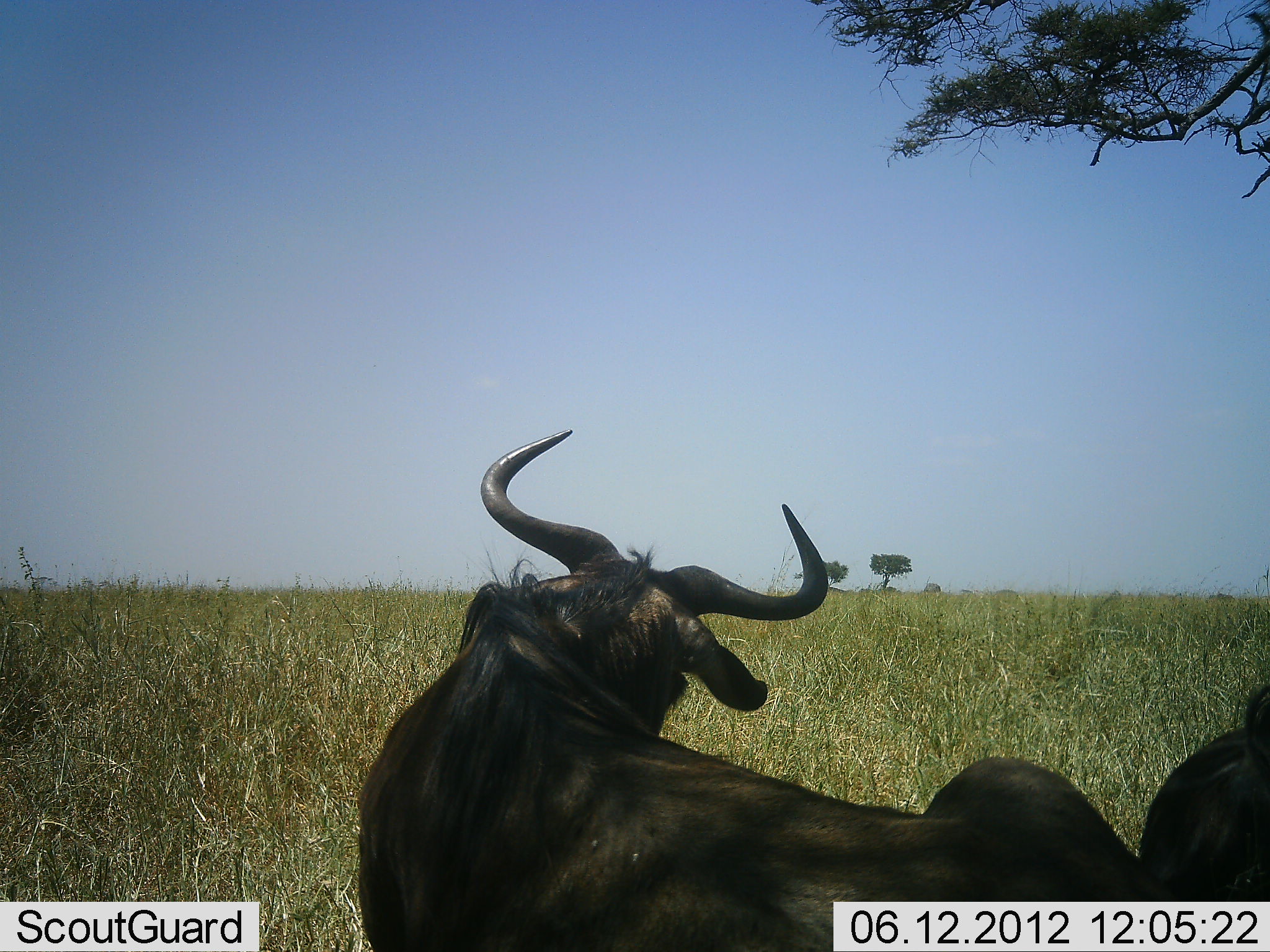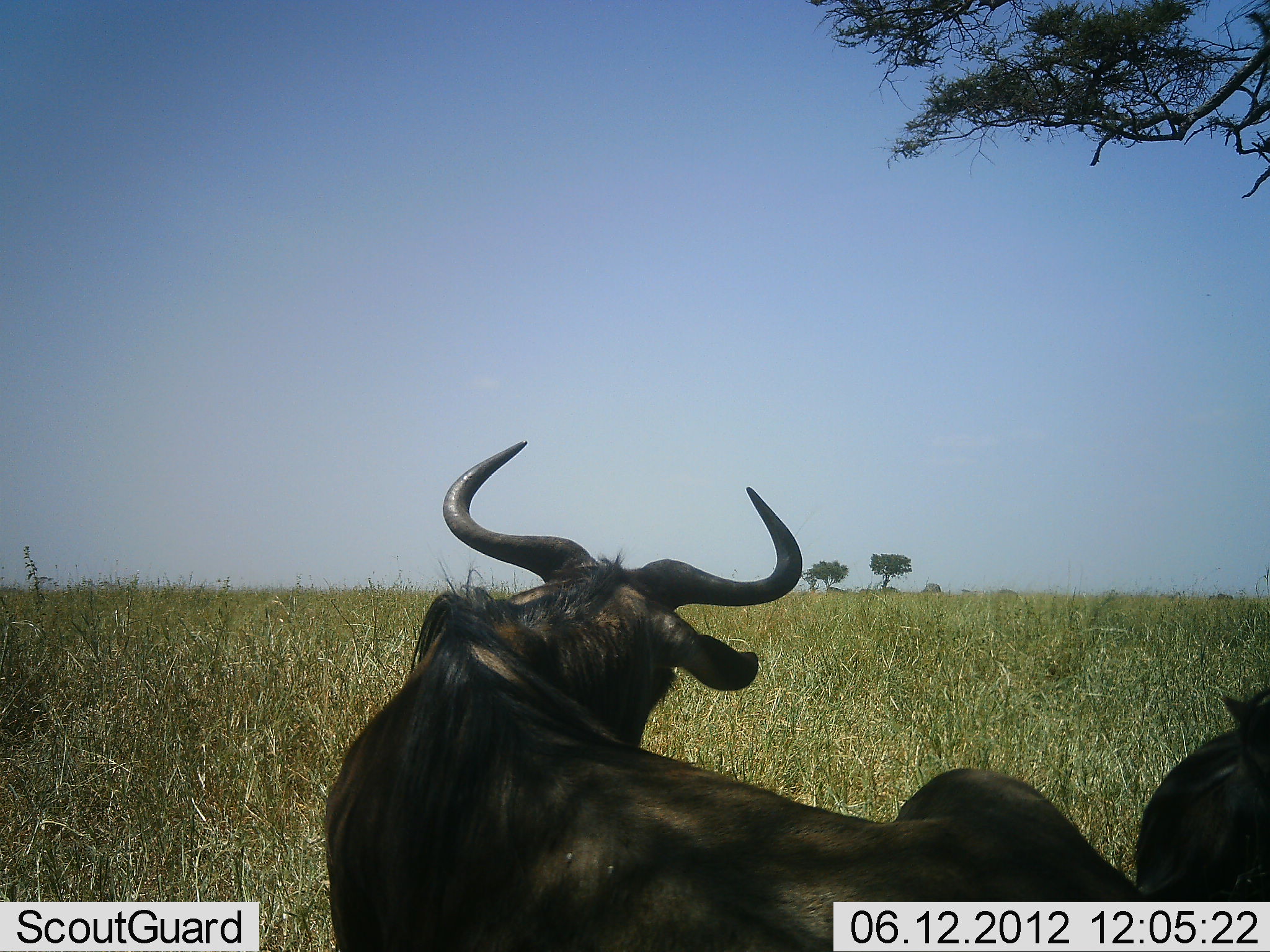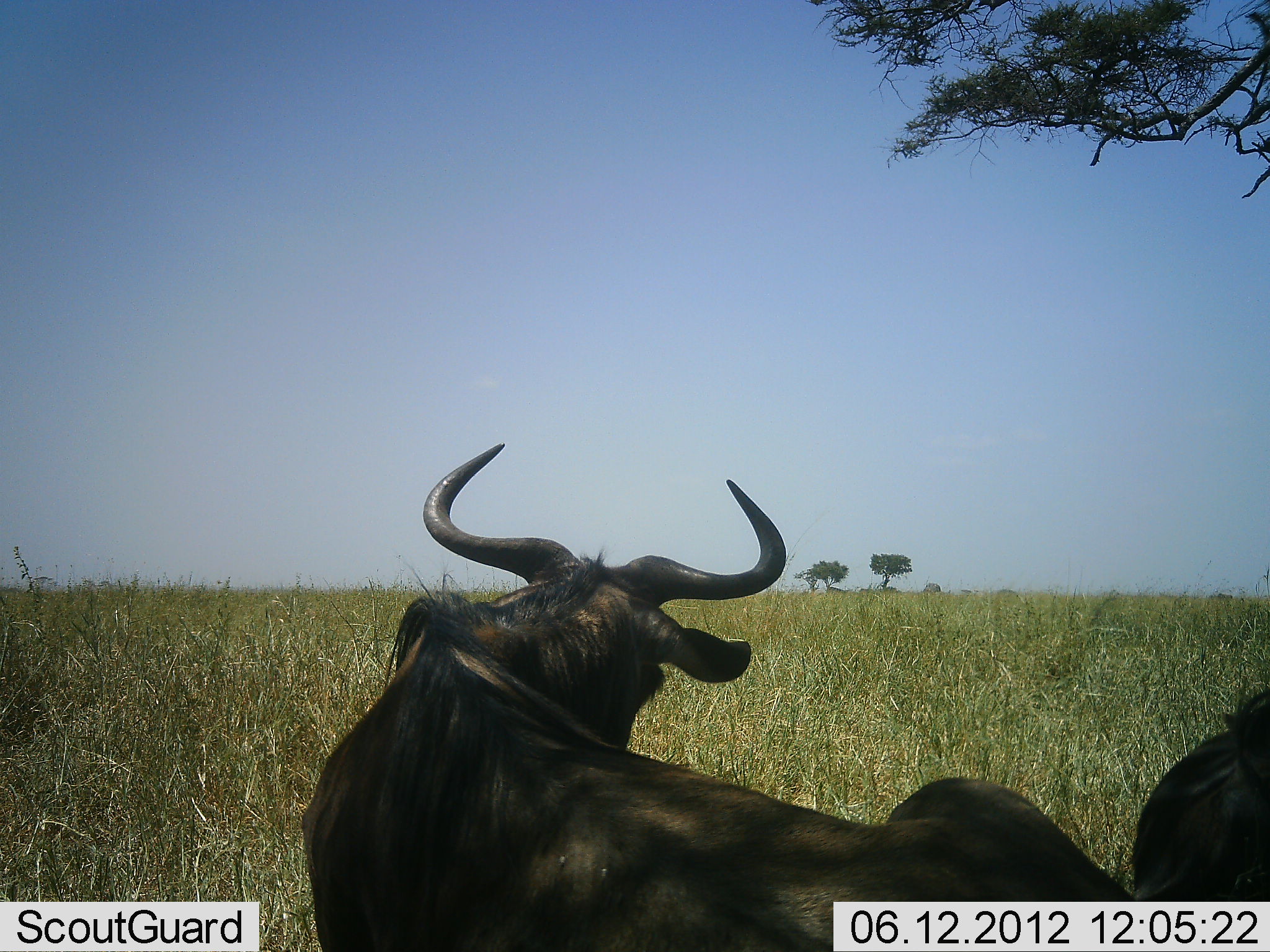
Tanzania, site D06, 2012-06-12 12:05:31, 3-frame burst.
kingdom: Animalia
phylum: Chordata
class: Mammalia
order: Artiodactyla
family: Bovidae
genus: Connochaetes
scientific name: Connochaetes taurinus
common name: blue wildebeest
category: wildebeest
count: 2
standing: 30%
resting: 70%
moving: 0%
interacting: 0%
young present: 0%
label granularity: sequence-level